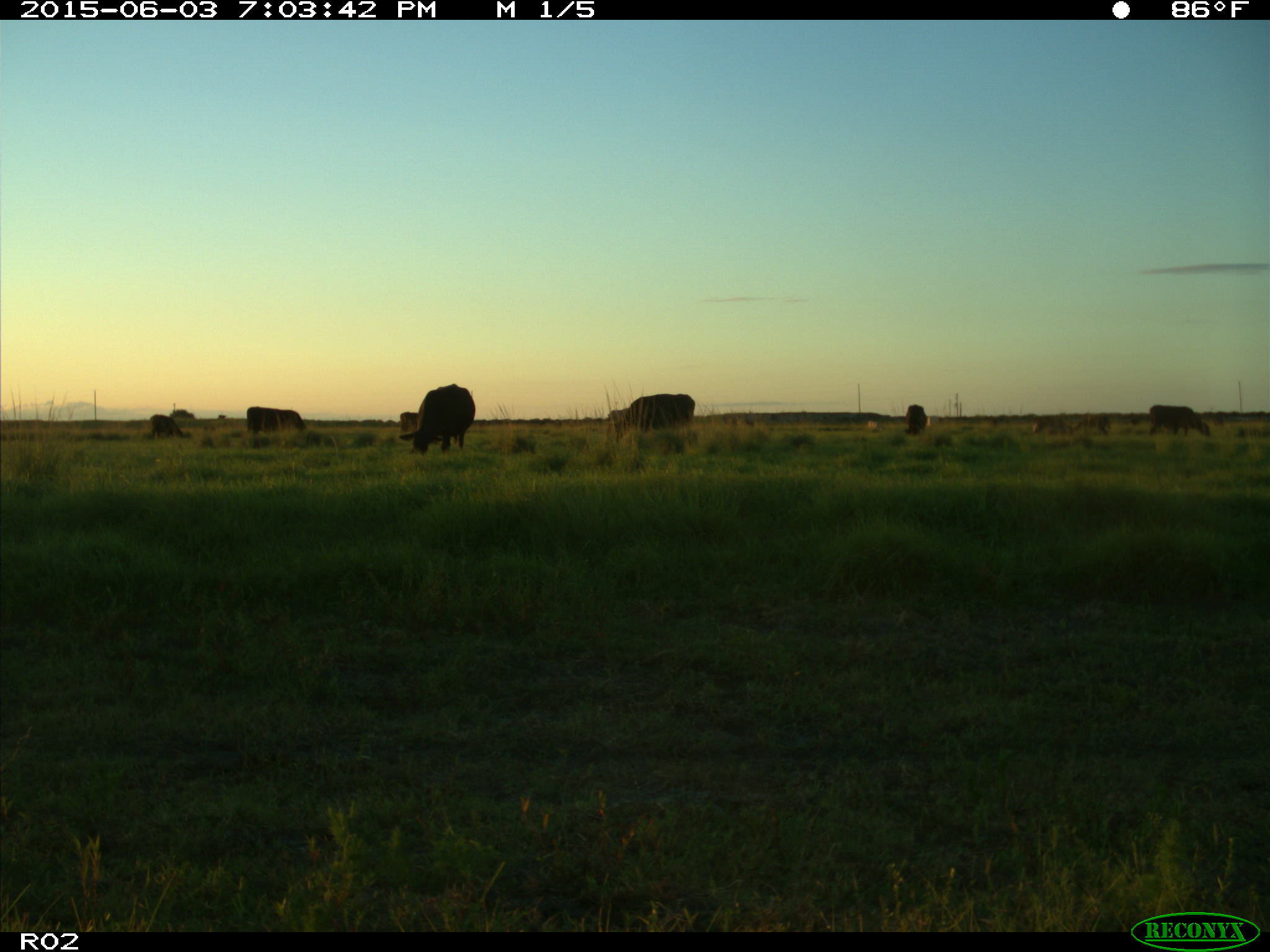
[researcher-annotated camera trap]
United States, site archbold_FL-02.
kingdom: Animalia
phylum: Chordata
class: Mammalia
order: Artiodactyla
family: Bovidae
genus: Bos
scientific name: Bos taurus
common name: domestic cow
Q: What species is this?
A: Bos taurus (domestic cow).